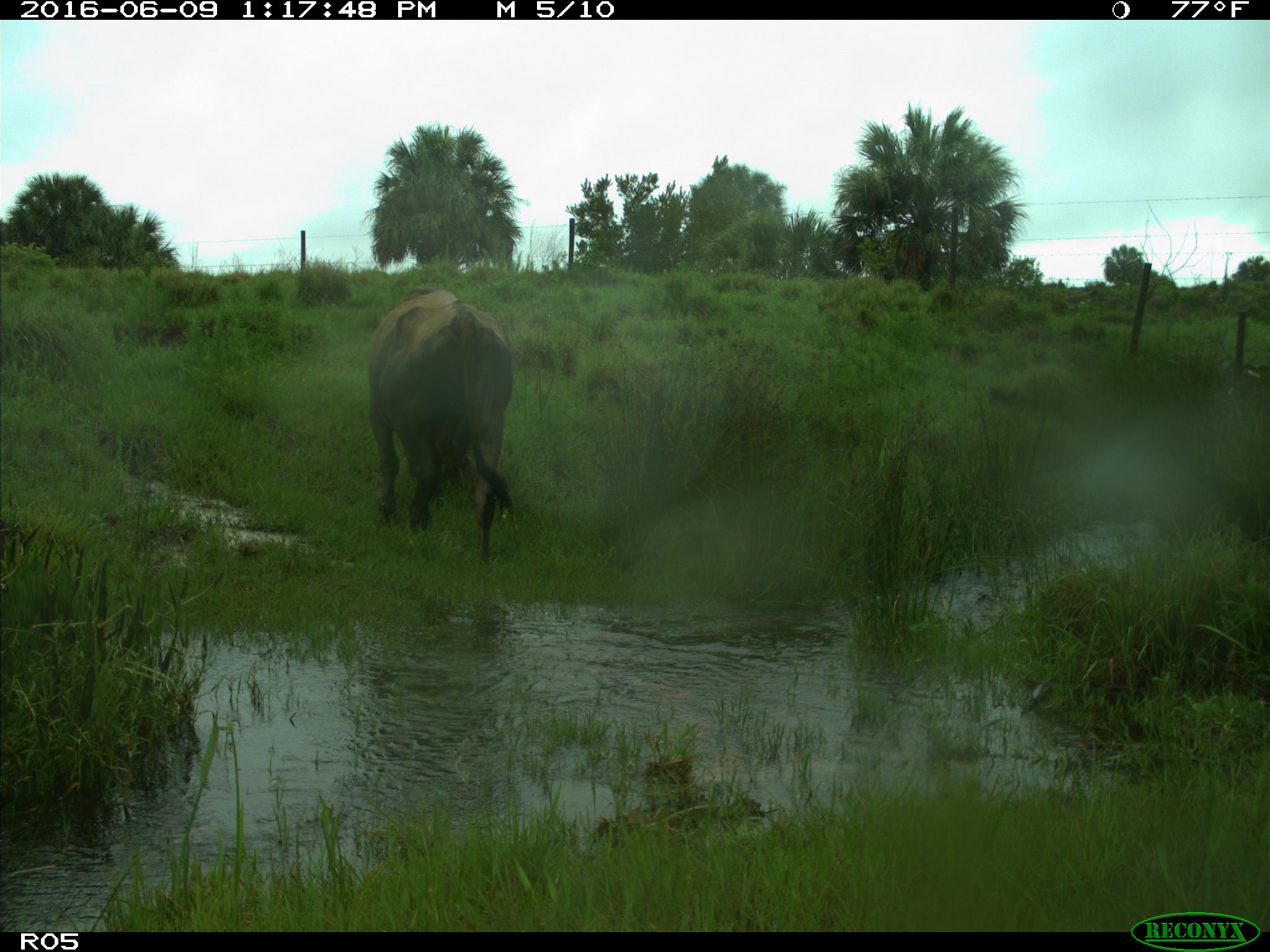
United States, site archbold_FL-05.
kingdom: Animalia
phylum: Chordata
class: Mammalia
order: Artiodactyla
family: Bovidae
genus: Bos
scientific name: Bos taurus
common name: domestic cow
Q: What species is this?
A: Bos taurus (domestic cow).